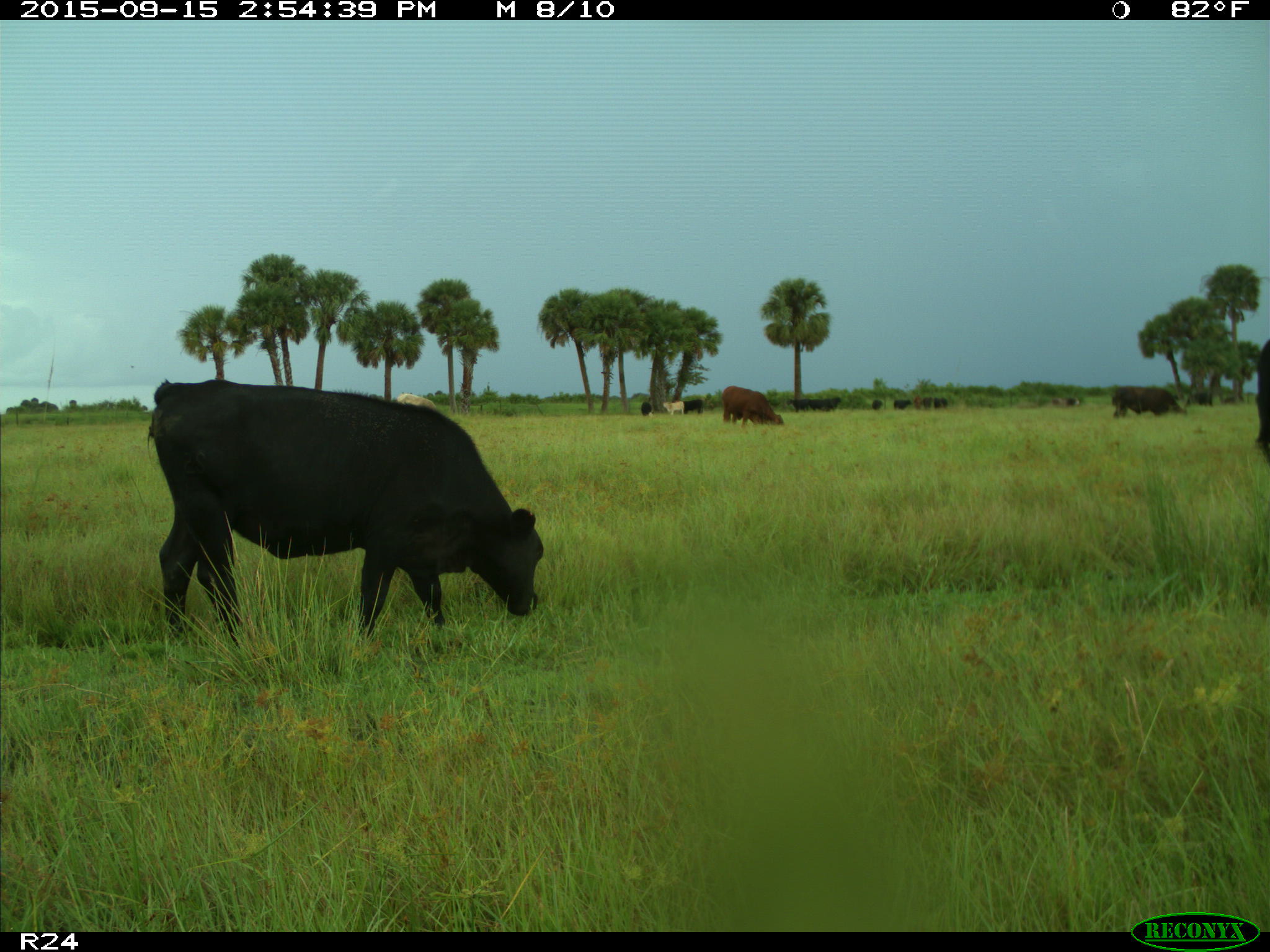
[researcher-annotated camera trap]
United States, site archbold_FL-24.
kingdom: Animalia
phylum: Chordata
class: Mammalia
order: Artiodactyla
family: Bovidae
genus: Bos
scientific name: Bos taurus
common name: domestic cow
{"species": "Bos taurus (domestic cow)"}